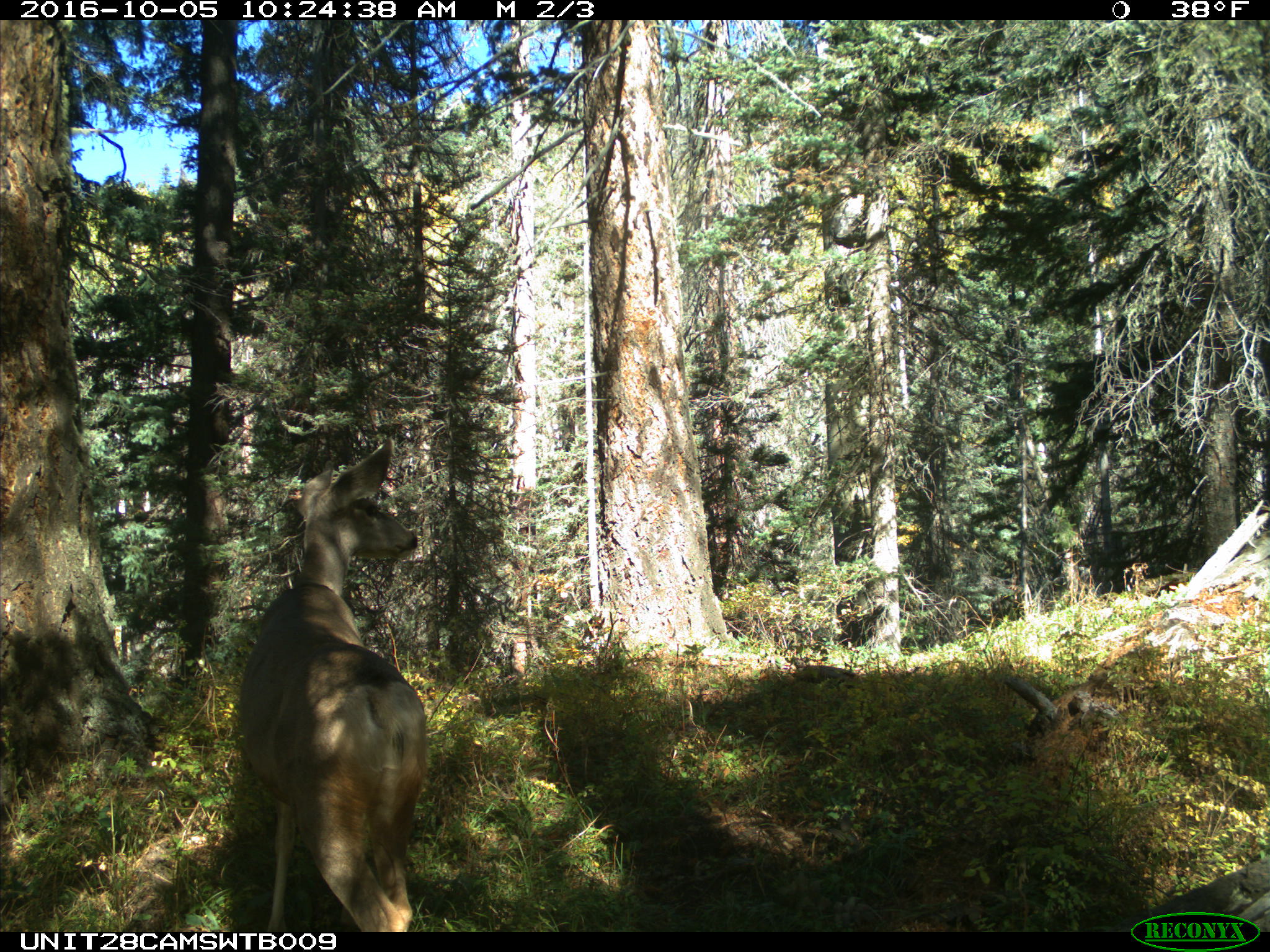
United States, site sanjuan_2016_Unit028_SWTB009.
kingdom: Animalia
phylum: Chordata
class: Mammalia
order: Artiodactyla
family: Cervidae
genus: Odocoileus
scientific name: Odocoileus hemionus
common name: mule deer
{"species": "Odocoileus hemionus (mule deer)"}